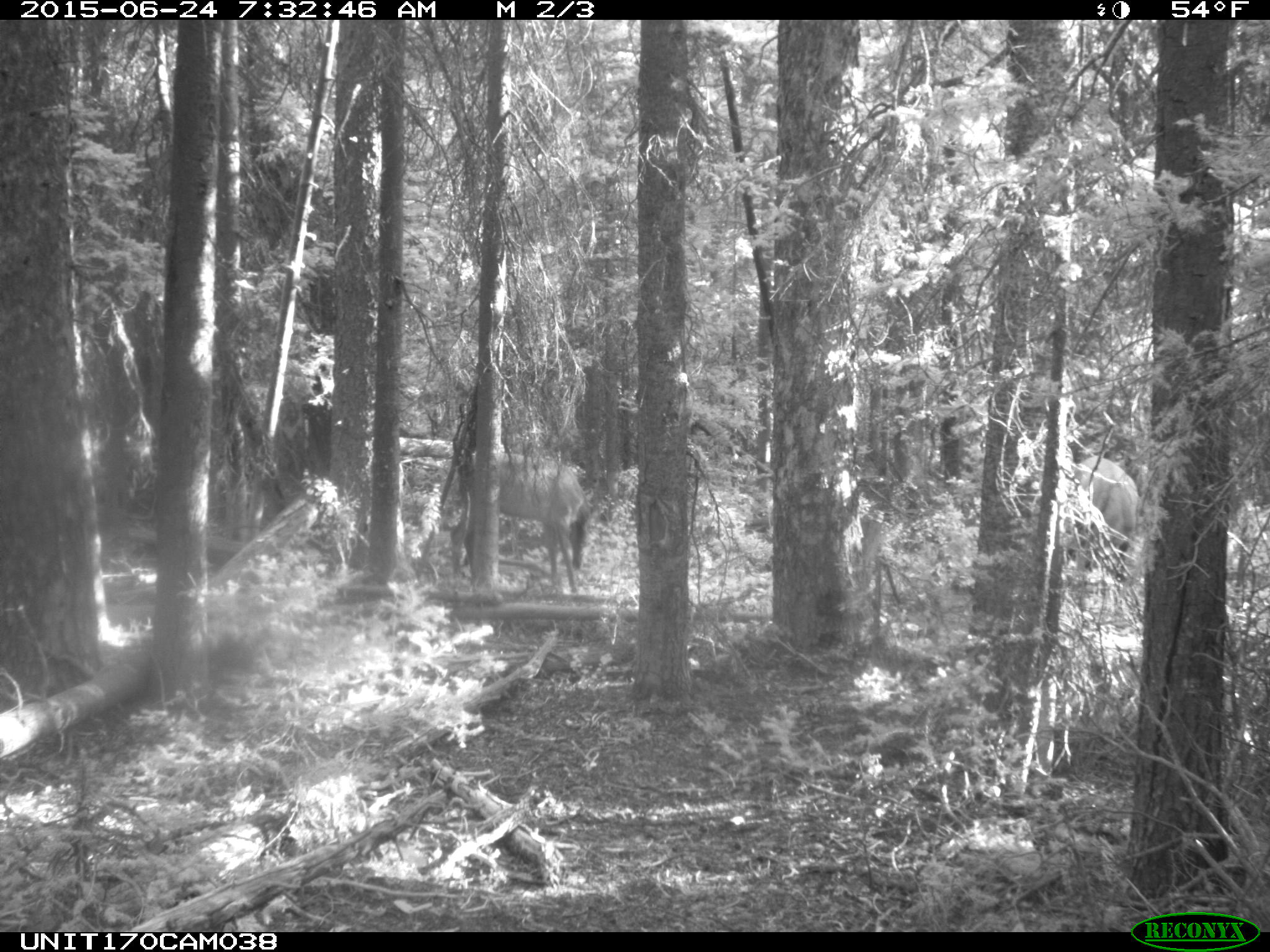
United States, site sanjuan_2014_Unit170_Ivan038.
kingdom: Animalia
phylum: Chordata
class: Mammalia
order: Artiodactyla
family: Cervidae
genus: Cervus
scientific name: Cervus elaphus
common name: red deer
Cervus elaphus (red deer).